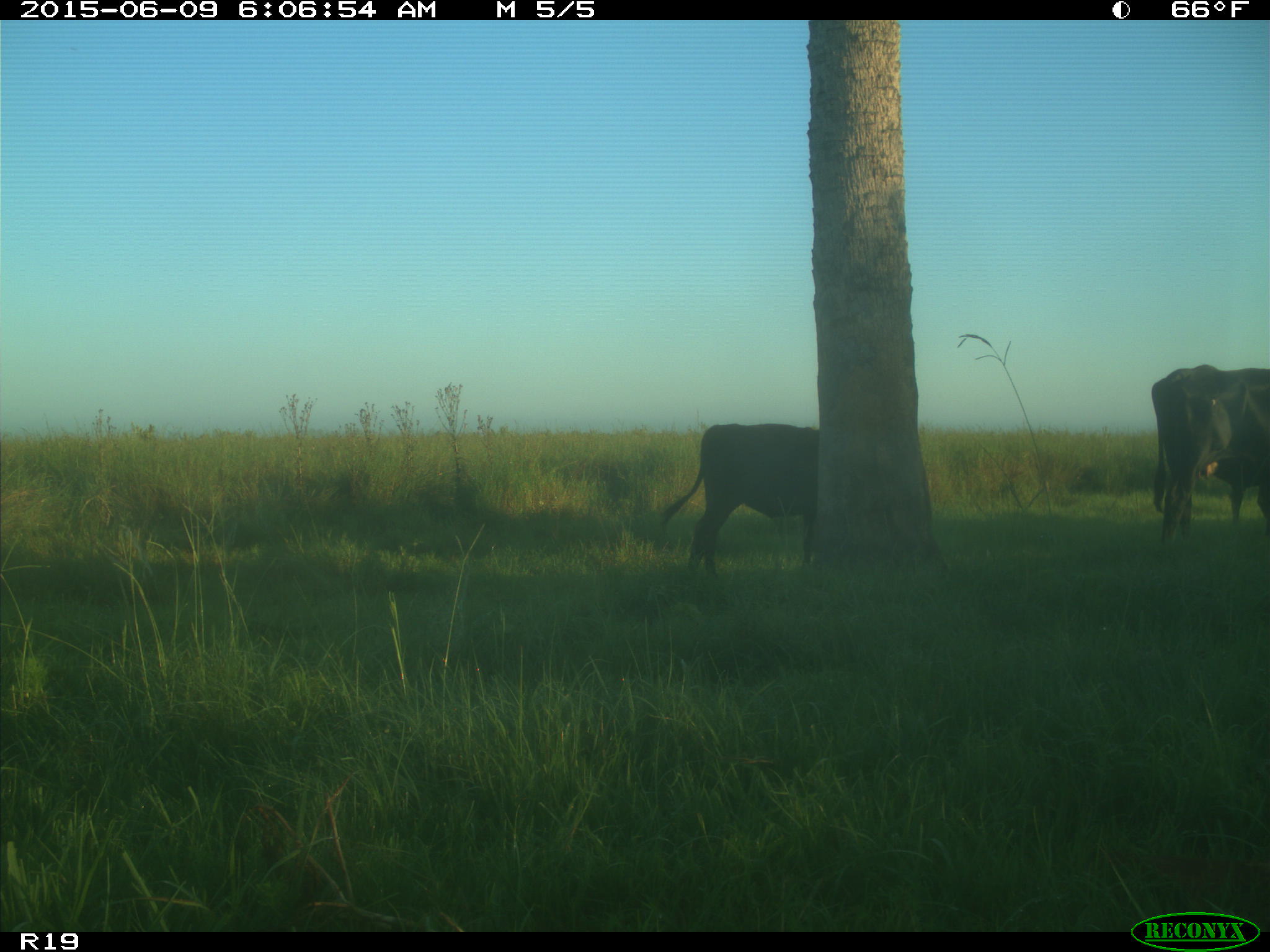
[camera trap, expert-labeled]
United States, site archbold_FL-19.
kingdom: Animalia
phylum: Chordata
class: Mammalia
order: Artiodactyla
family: Bovidae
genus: Bos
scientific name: Bos taurus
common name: domestic cow